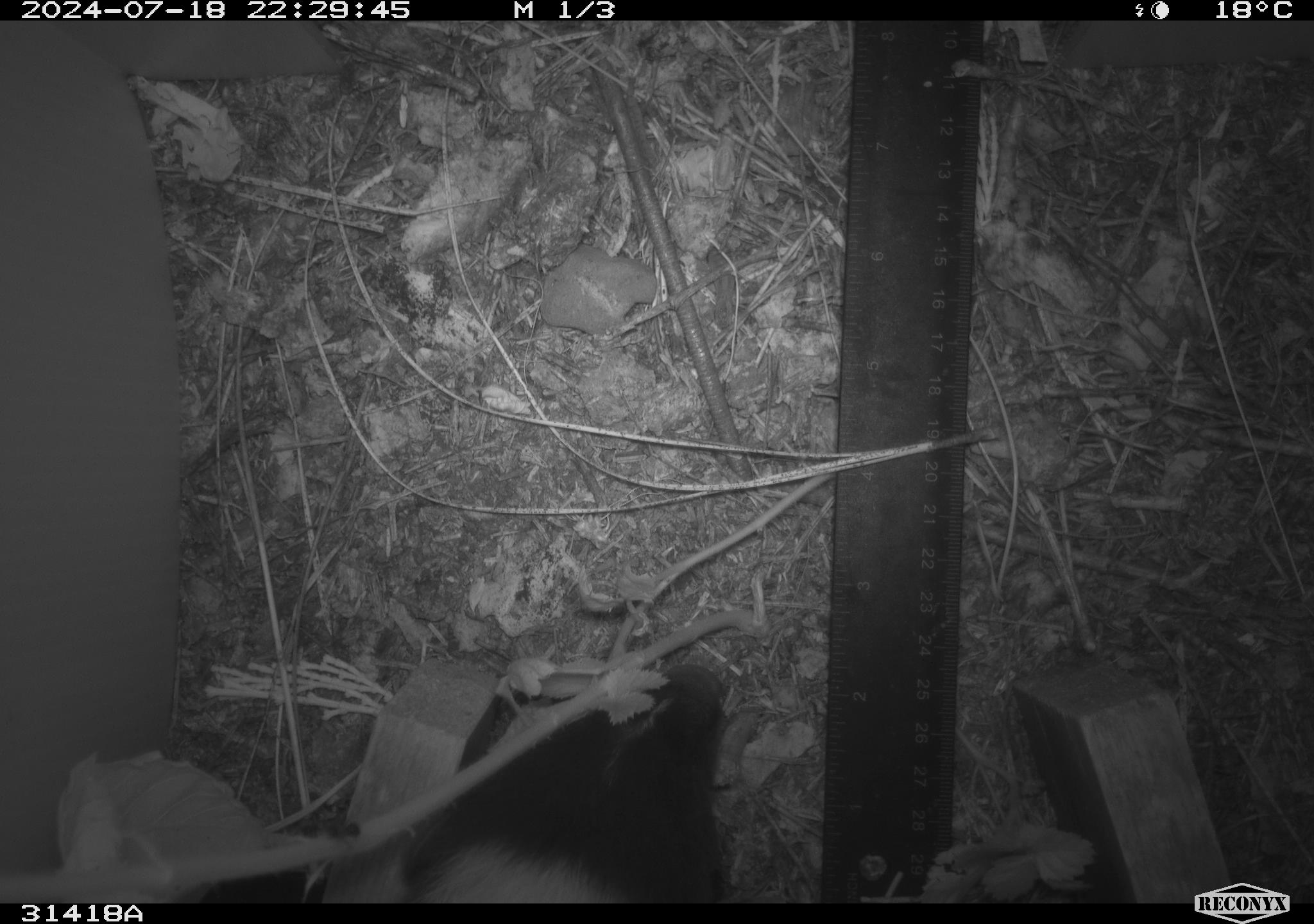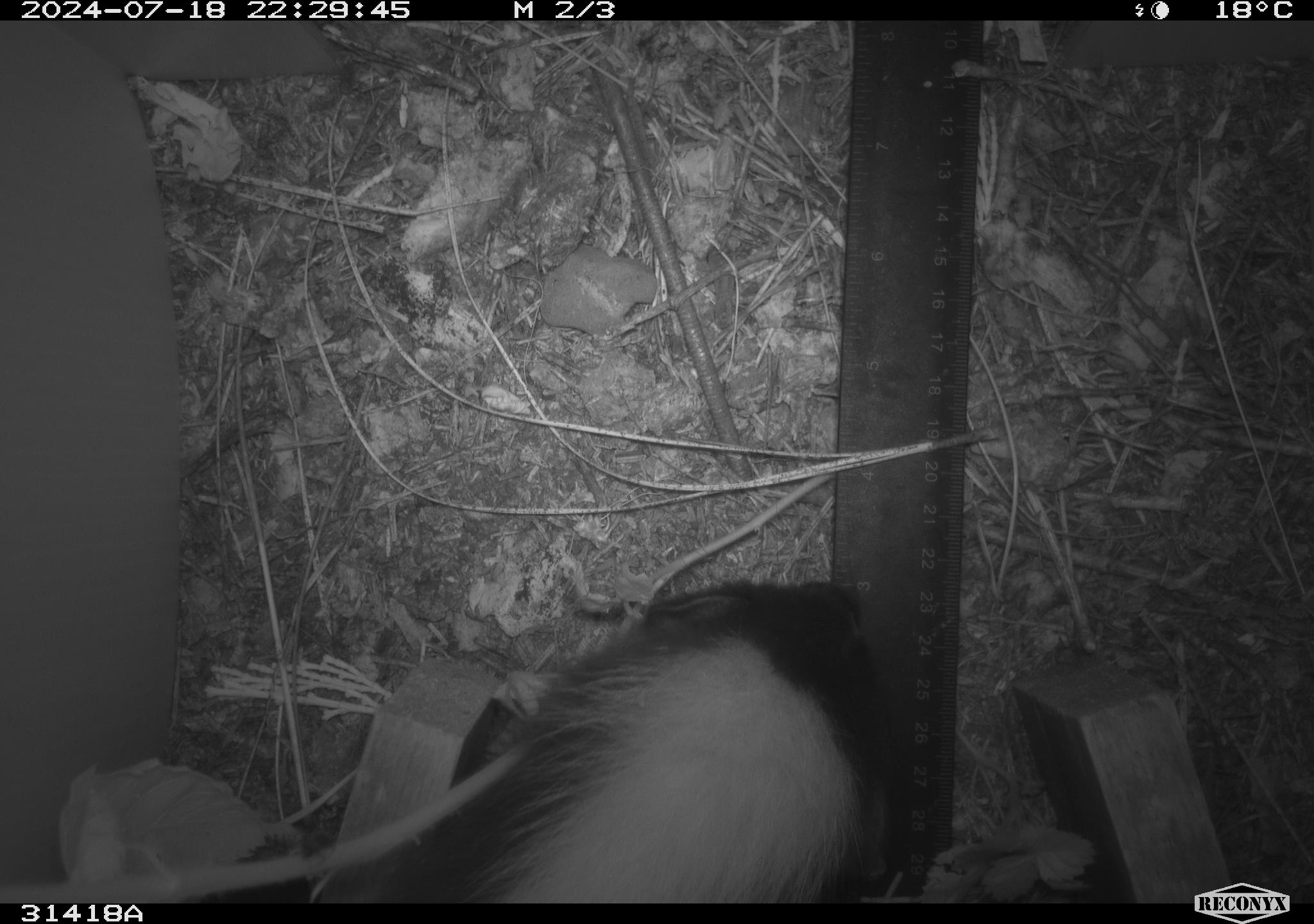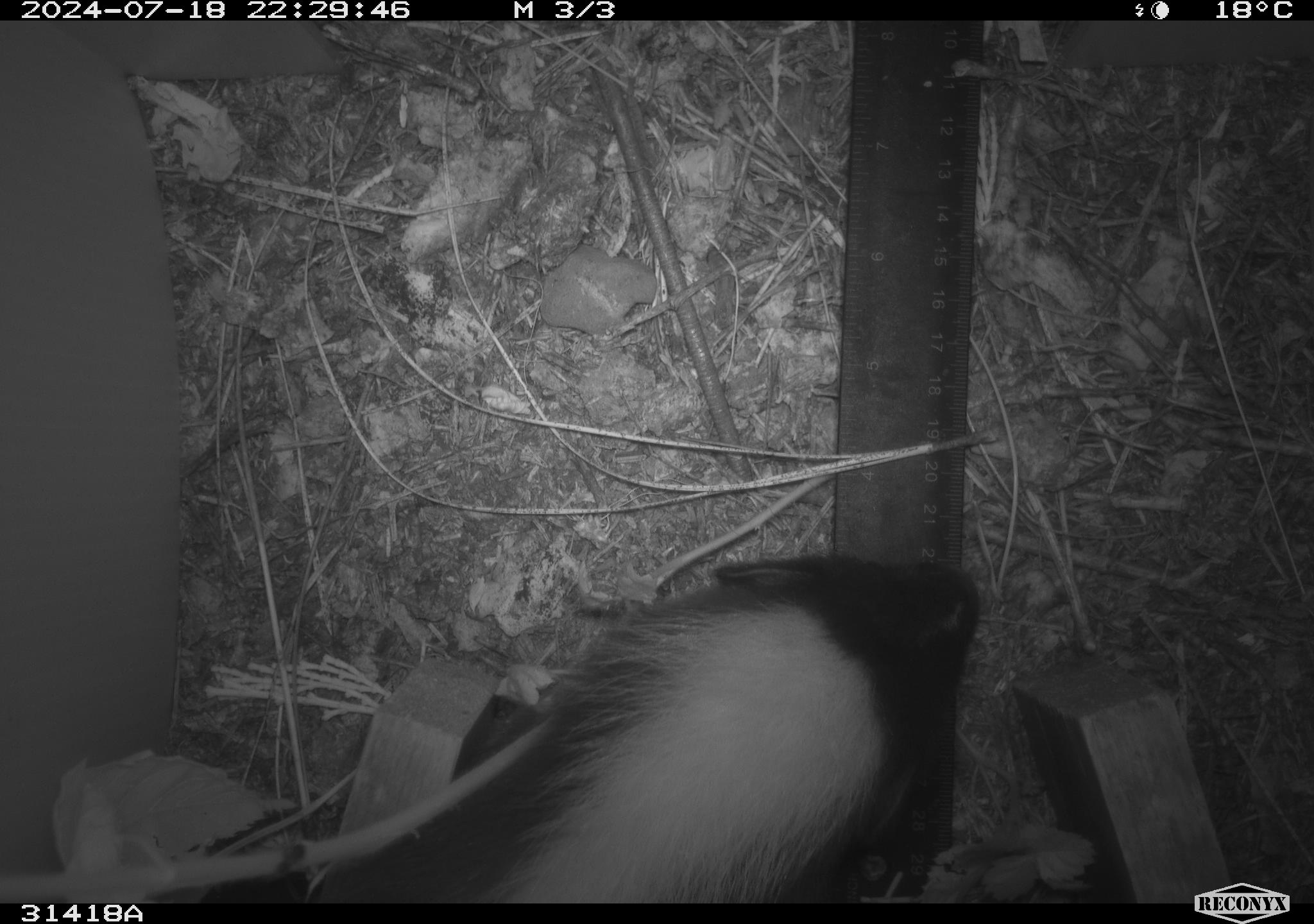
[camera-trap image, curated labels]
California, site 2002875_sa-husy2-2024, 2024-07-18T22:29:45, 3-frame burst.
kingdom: Animalia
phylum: Chordata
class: Mammalia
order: Carnivora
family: Mephitidae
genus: Mephitis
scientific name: Mephitis mephitis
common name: striped skunk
Striped skunk (Mephitis mephitis).